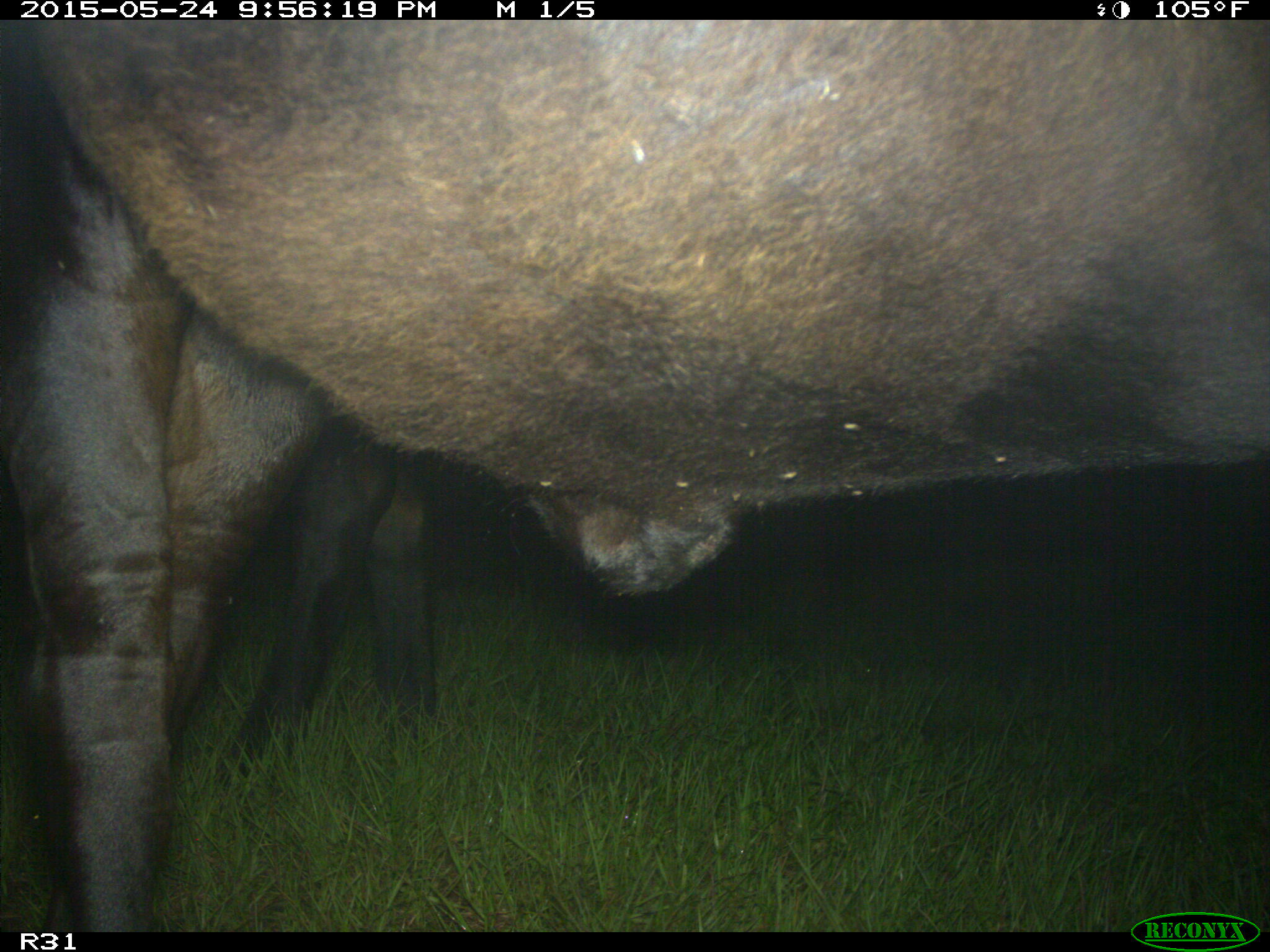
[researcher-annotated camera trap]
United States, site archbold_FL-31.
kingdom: Animalia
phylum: Chordata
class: Mammalia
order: Artiodactyla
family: Bovidae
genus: Bos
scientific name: Bos taurus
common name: domestic cow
Bos taurus (domestic cow).